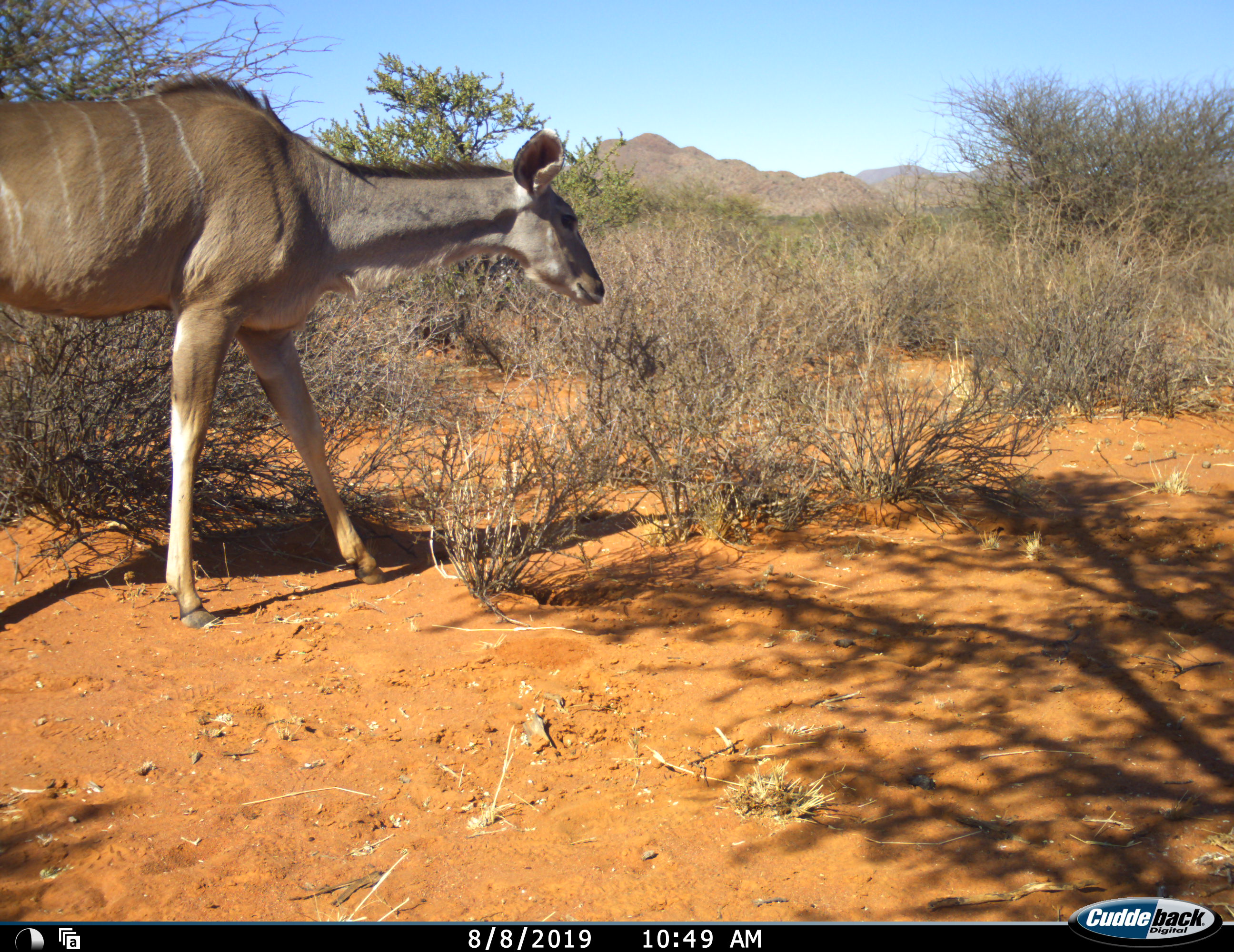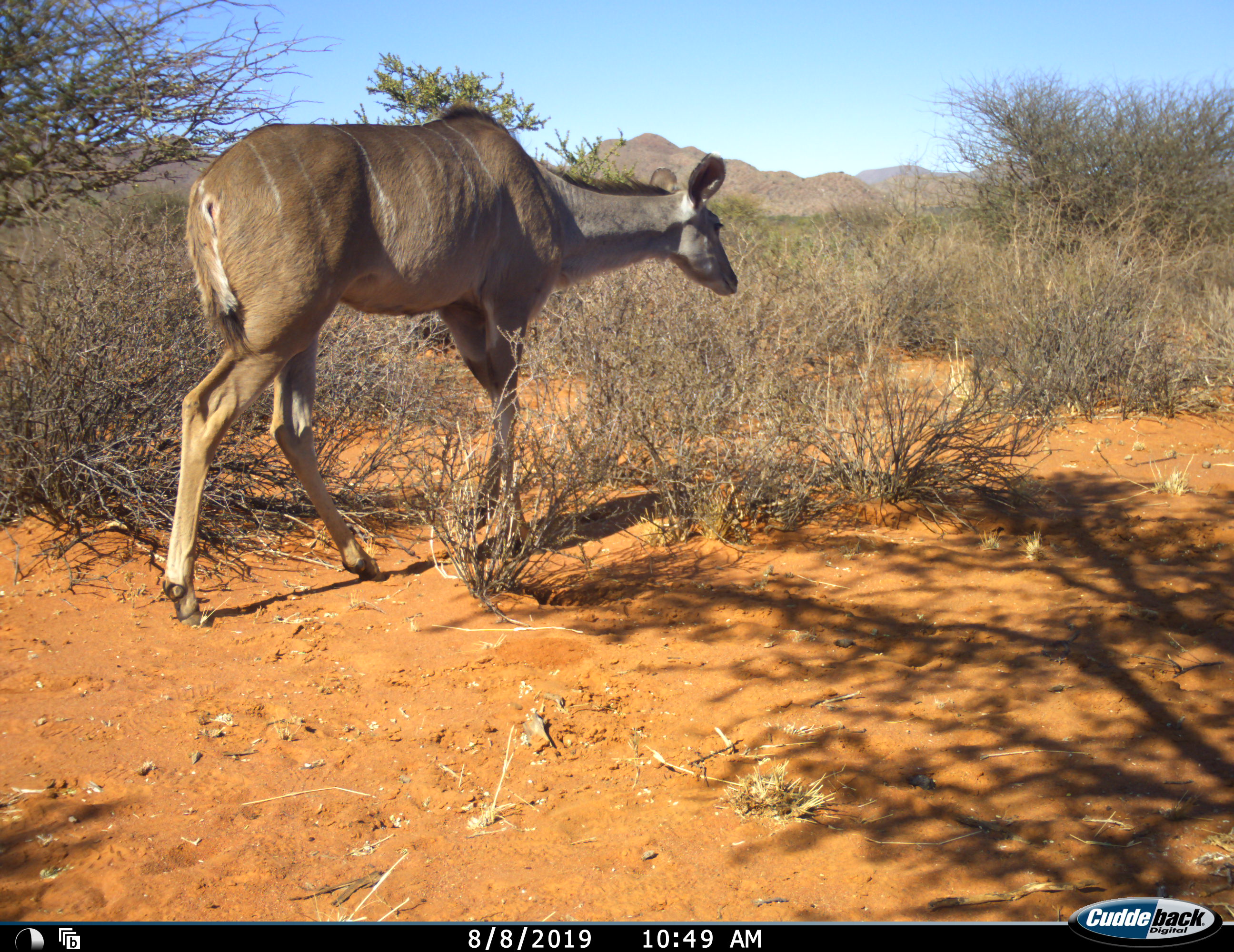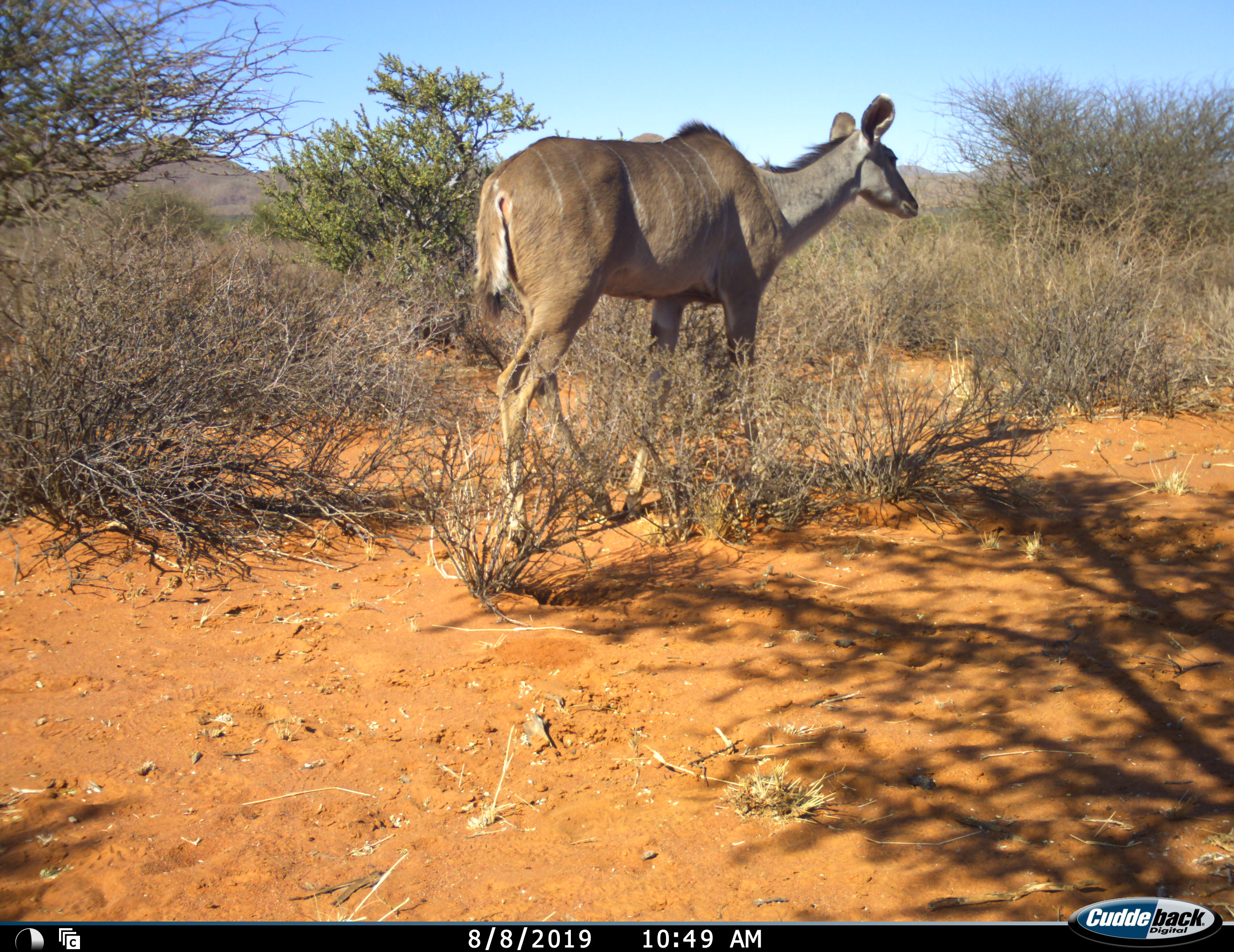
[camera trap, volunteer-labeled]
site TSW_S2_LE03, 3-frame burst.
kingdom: Animalia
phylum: Chordata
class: Mammalia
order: Artiodactyla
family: Bovidae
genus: Tragelaphus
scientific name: Tragelaphus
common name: kudu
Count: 1.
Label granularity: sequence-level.